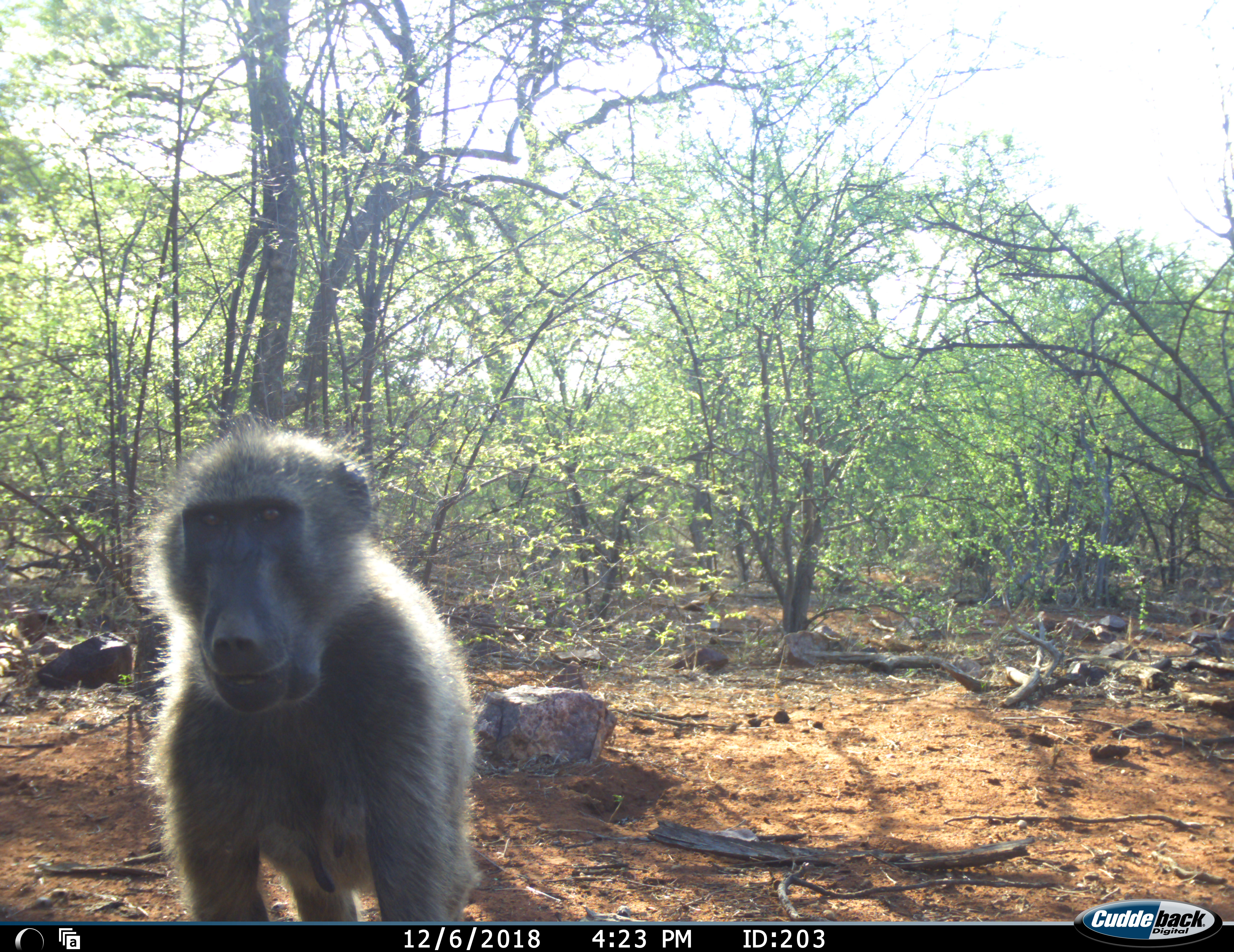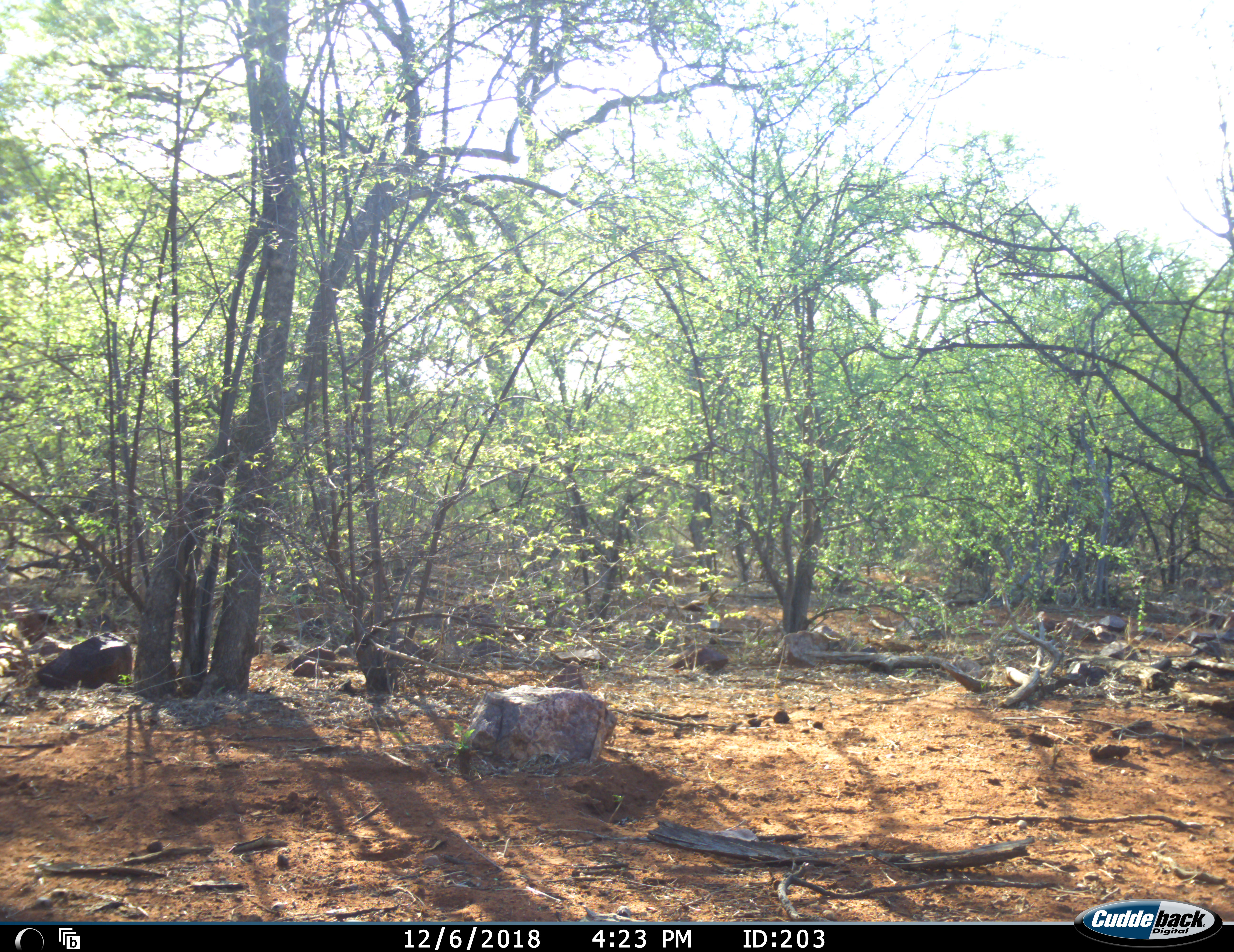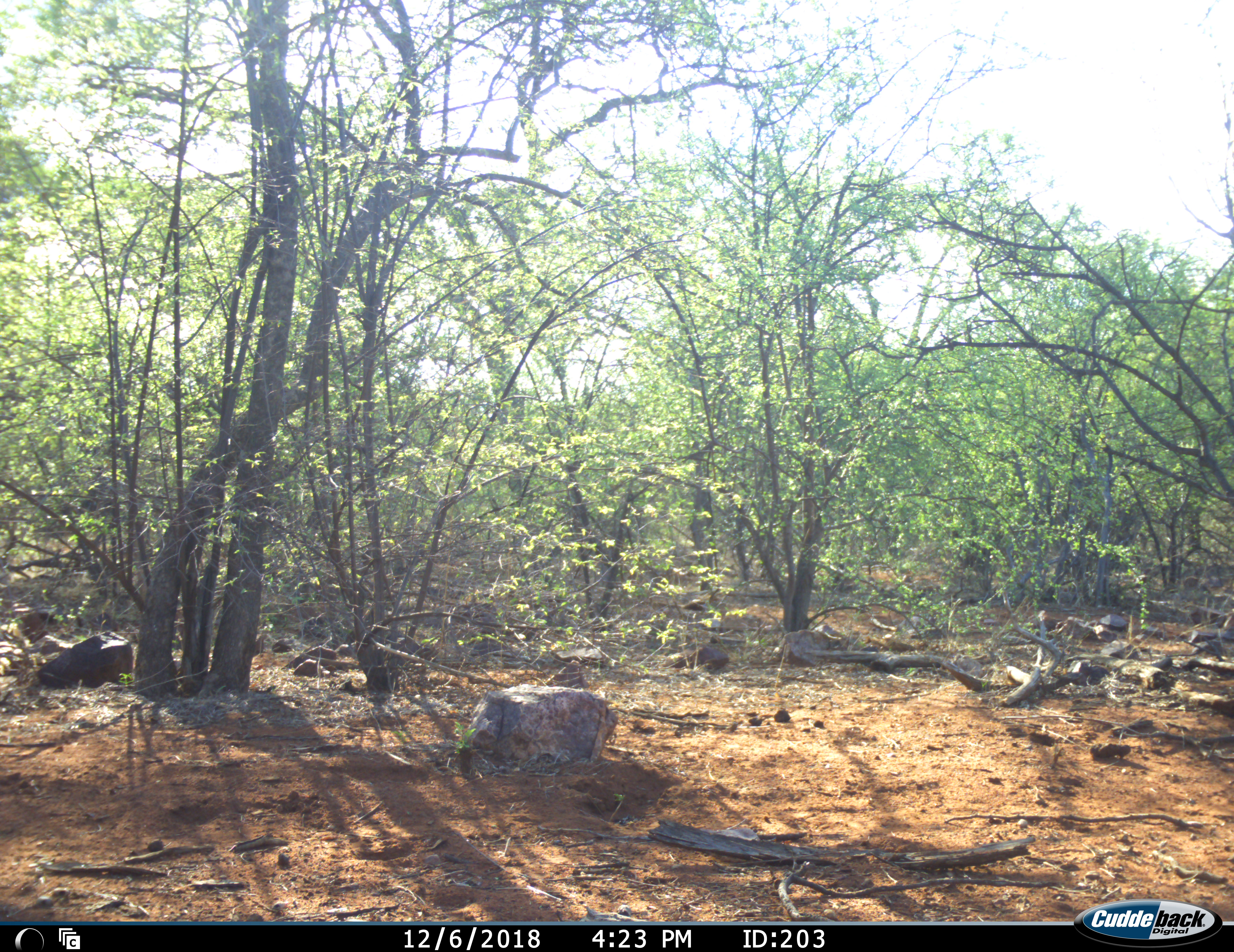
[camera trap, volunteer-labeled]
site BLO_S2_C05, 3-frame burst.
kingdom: Animalia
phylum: Chordata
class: Mammalia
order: Primates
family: Cercopithecidae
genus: Papio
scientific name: Papio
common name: baboon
Baboon (Papio), count 1. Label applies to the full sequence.